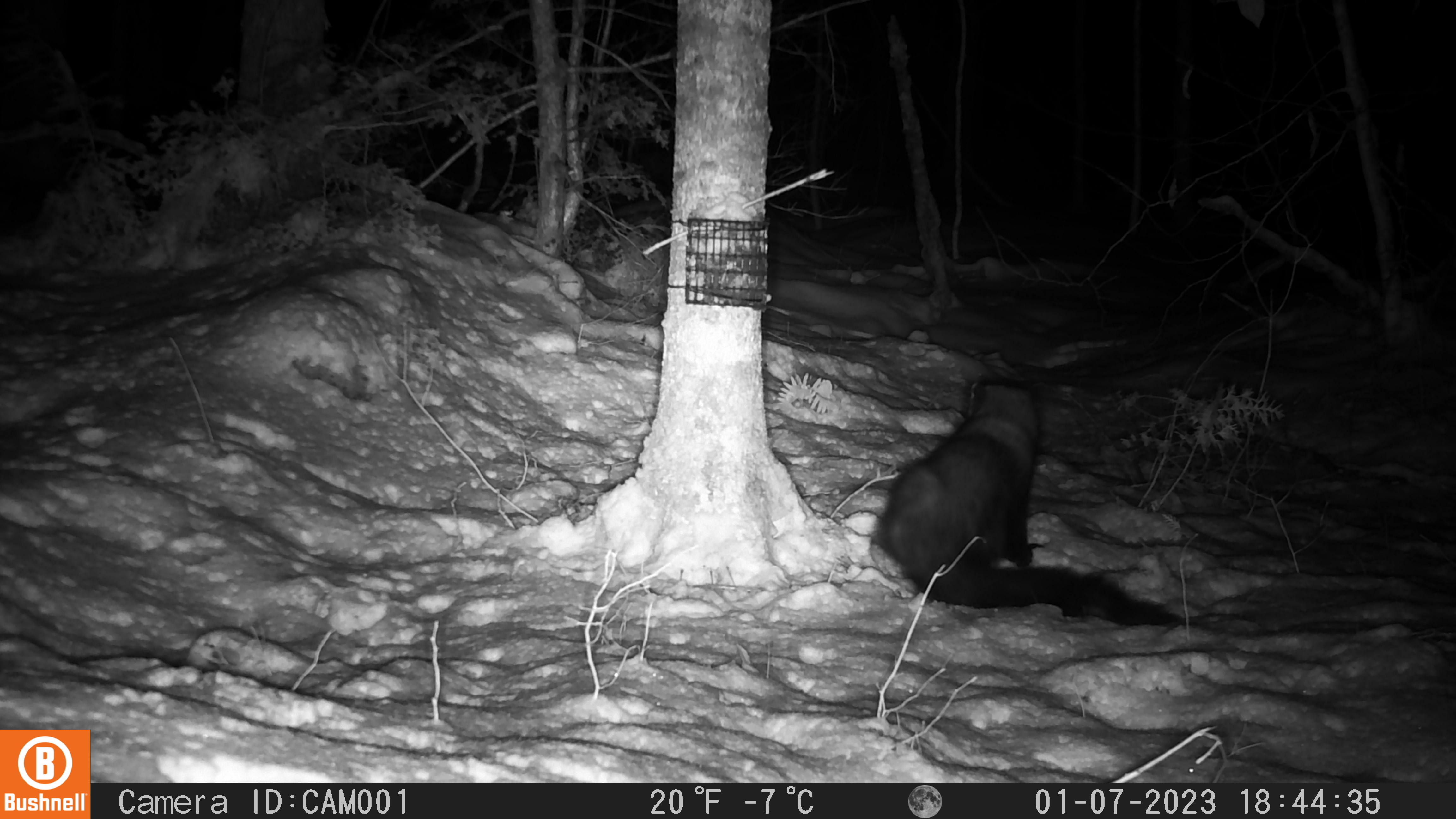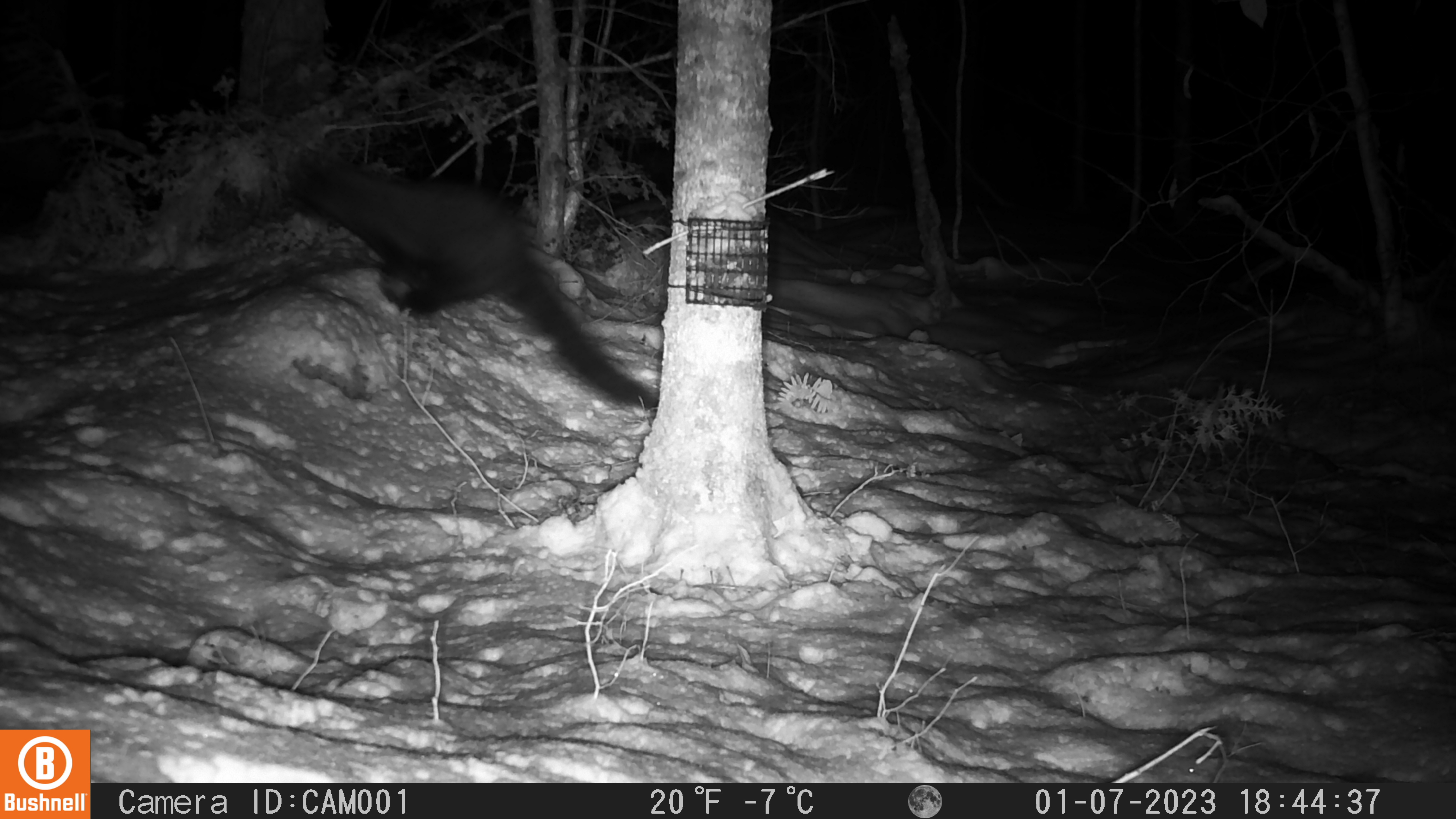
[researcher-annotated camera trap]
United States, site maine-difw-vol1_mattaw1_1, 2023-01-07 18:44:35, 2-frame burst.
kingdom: Animalia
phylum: Chordata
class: Mammalia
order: Carnivora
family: Mustelidae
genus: Pekania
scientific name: Pekania pennanti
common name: fisher